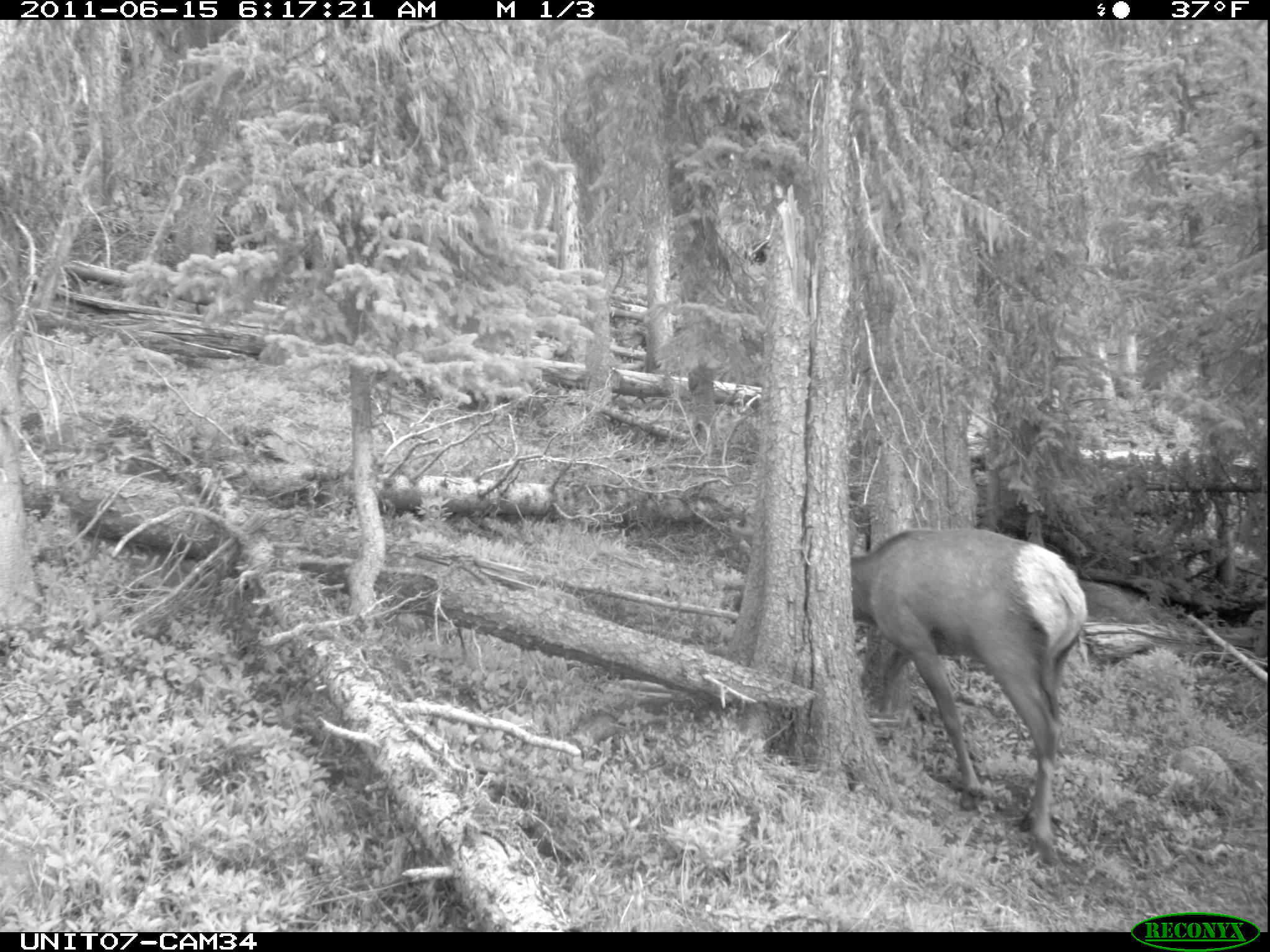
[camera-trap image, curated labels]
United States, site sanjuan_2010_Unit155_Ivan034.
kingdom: Animalia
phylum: Chordata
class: Mammalia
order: Artiodactyla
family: Cervidae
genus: Cervus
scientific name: Cervus elaphus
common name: red deer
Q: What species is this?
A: Cervus elaphus (red deer).